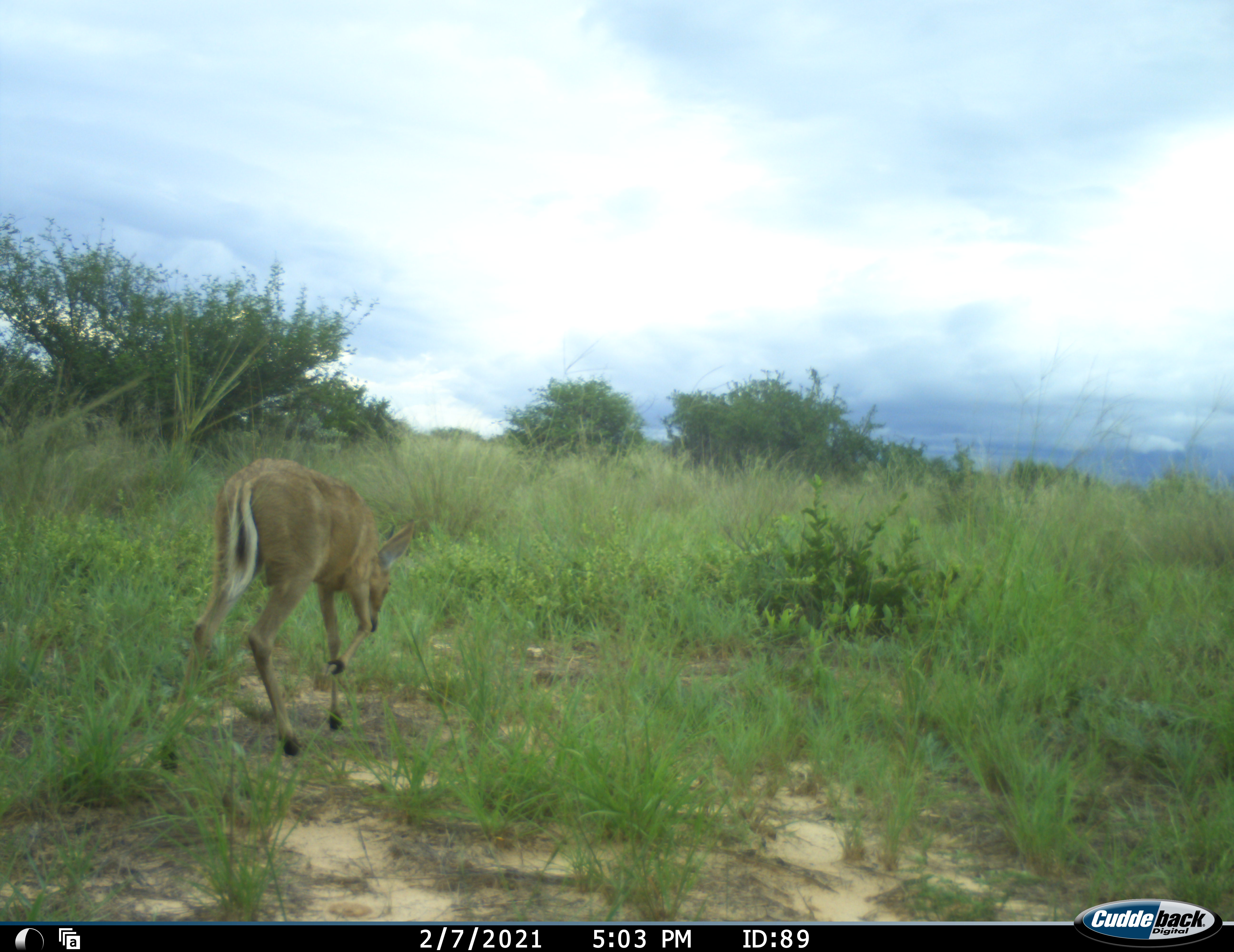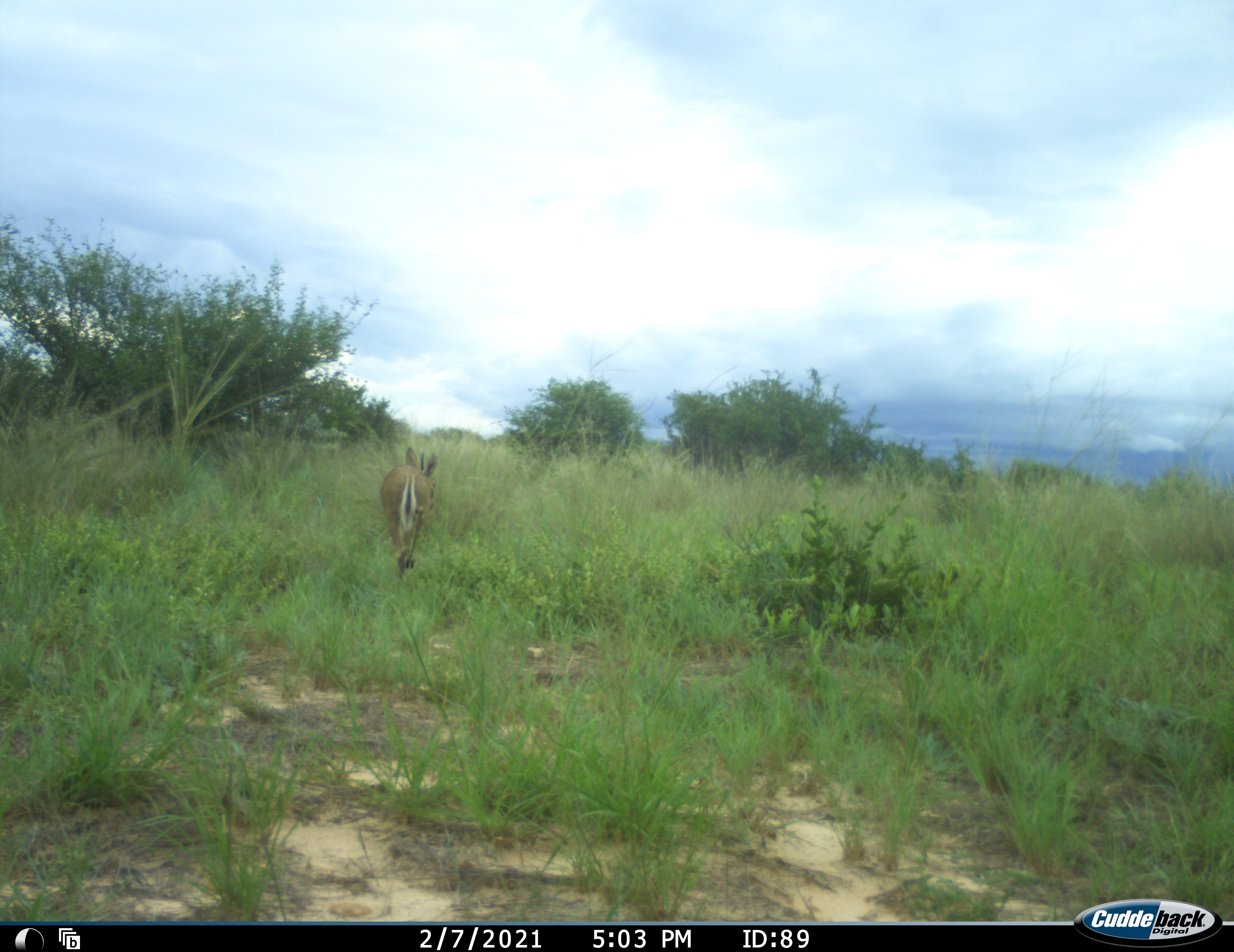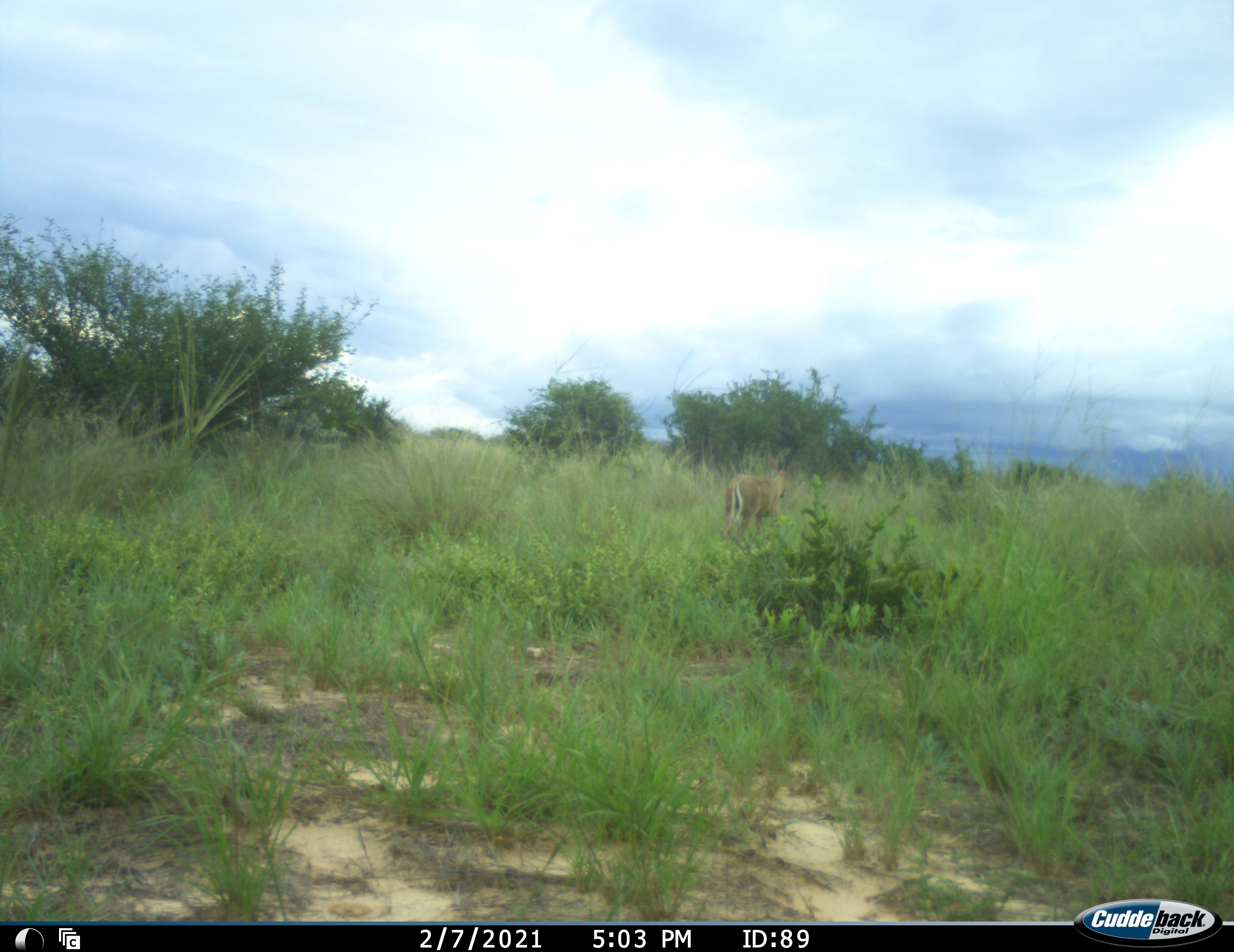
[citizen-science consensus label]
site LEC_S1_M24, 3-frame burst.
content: unidentified animal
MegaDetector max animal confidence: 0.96